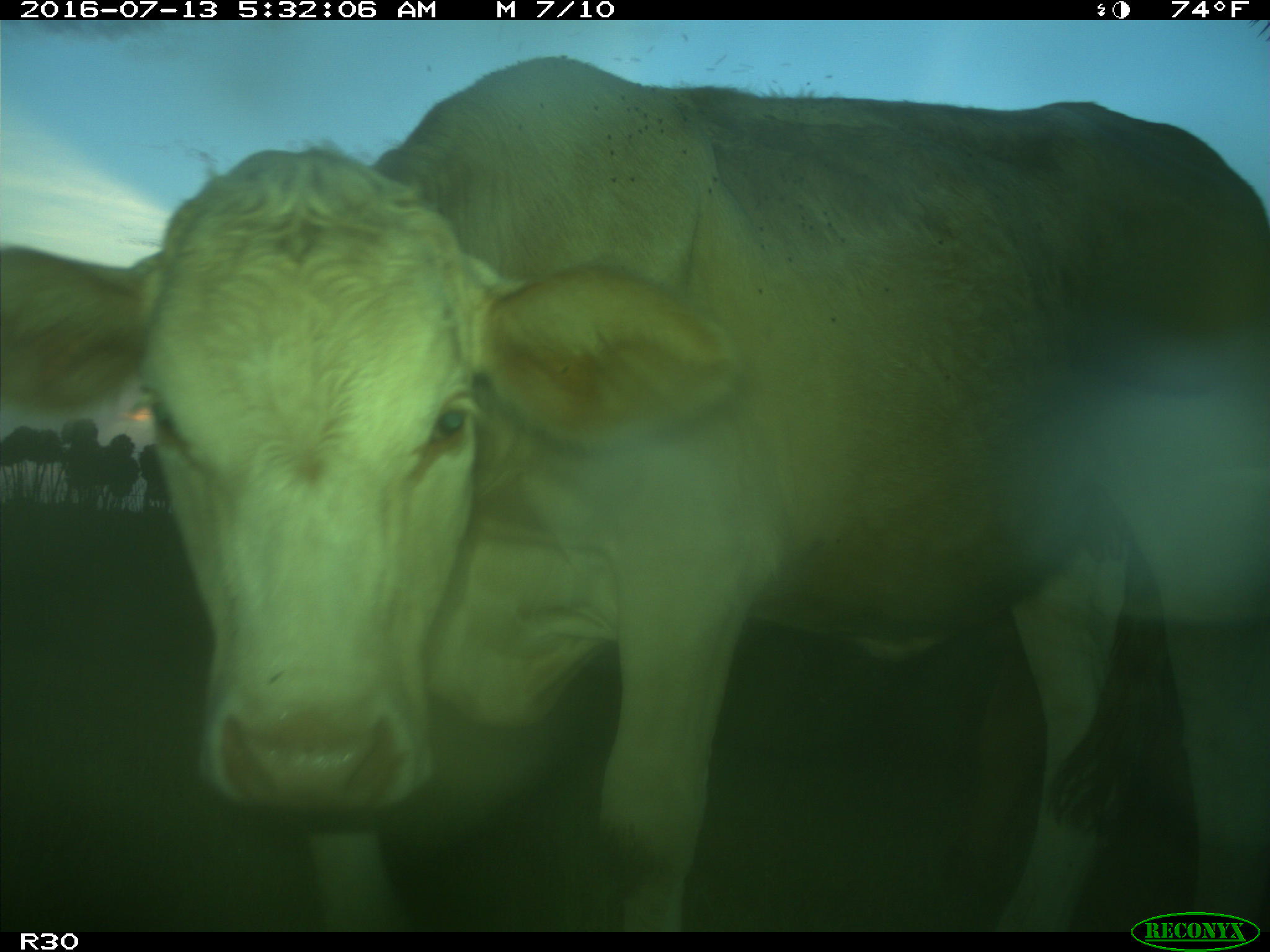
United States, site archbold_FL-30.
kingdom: Animalia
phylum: Chordata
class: Mammalia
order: Artiodactyla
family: Bovidae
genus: Bos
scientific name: Bos taurus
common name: domestic cow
Bos taurus (domestic cow).